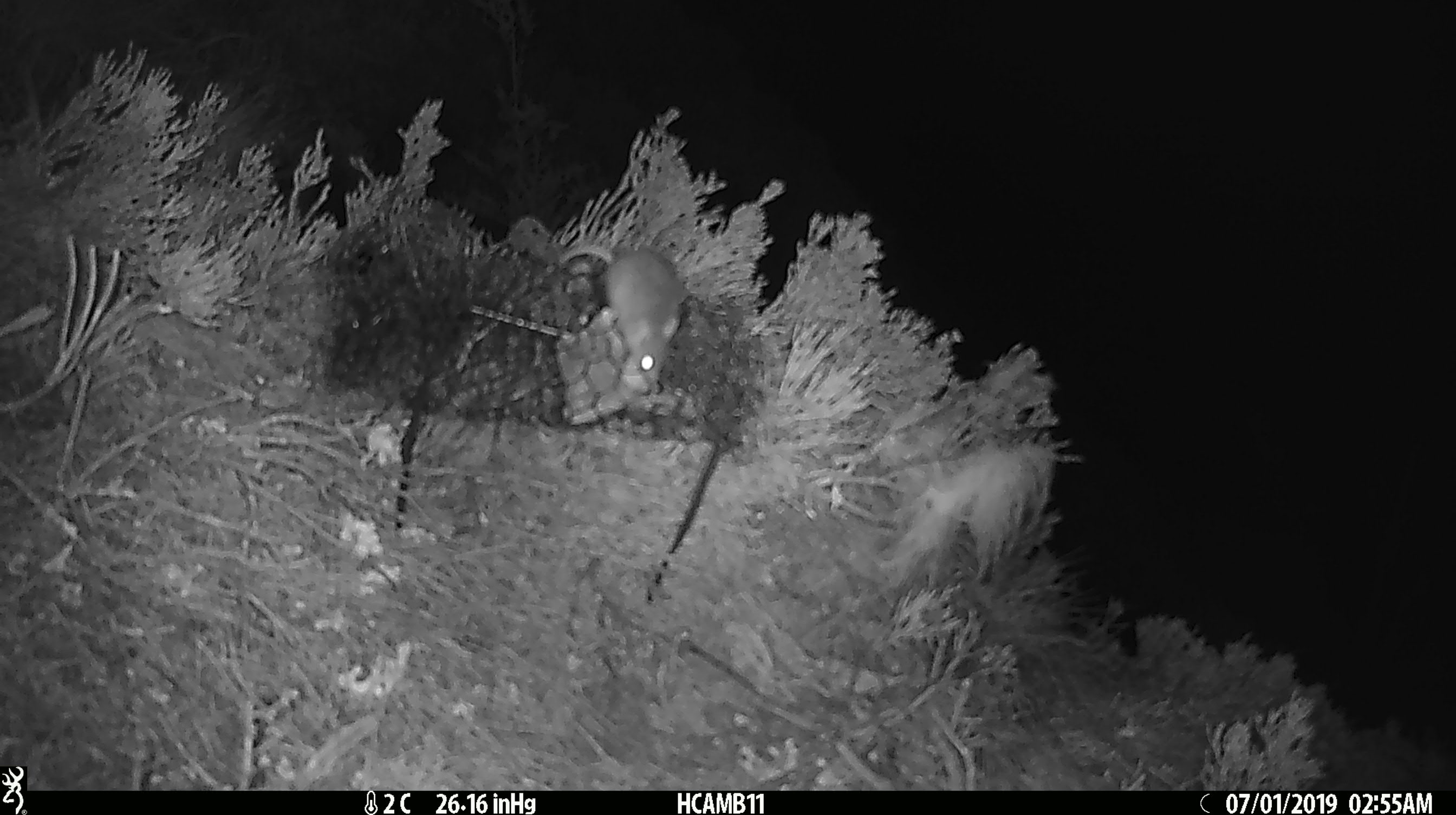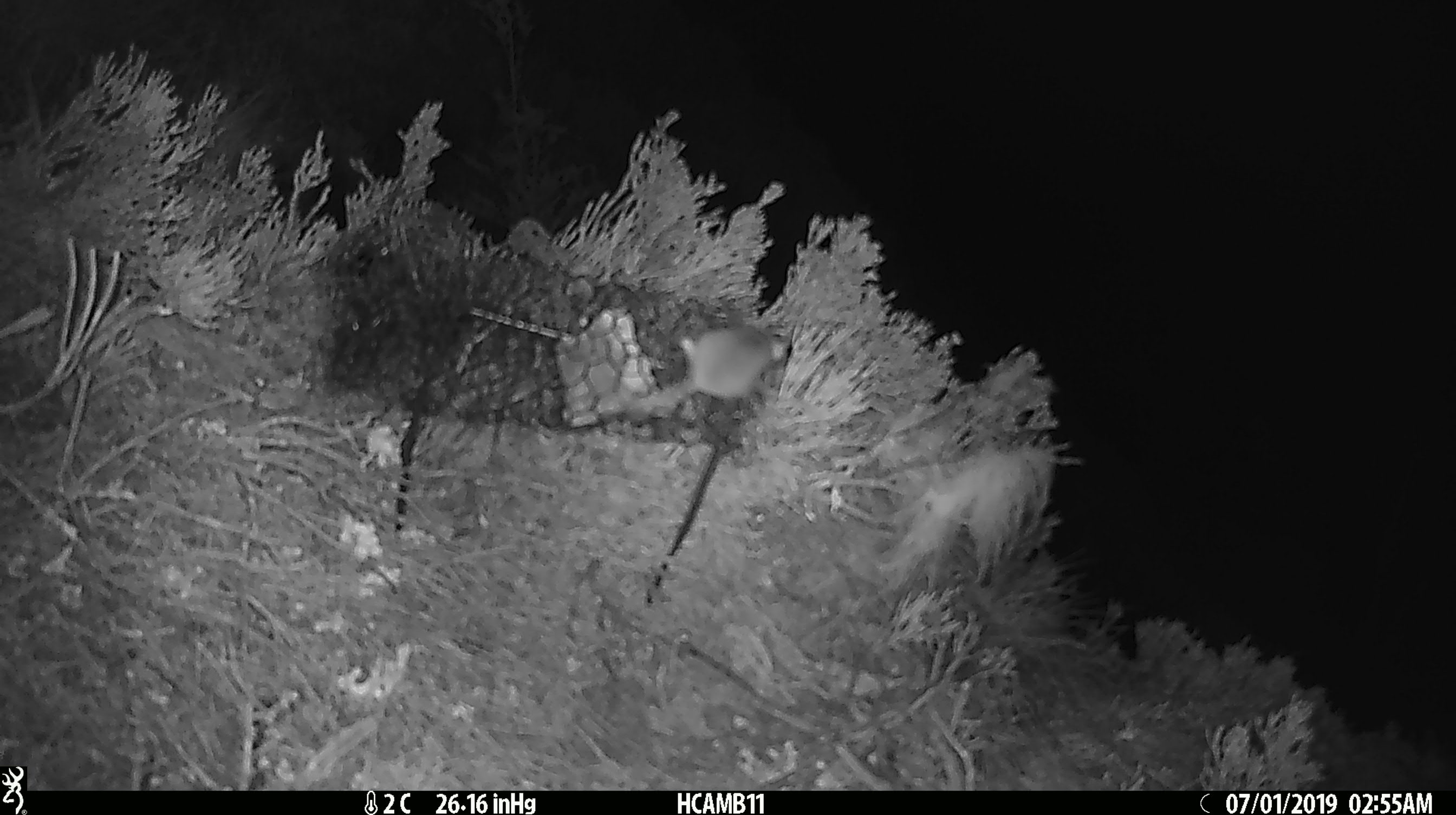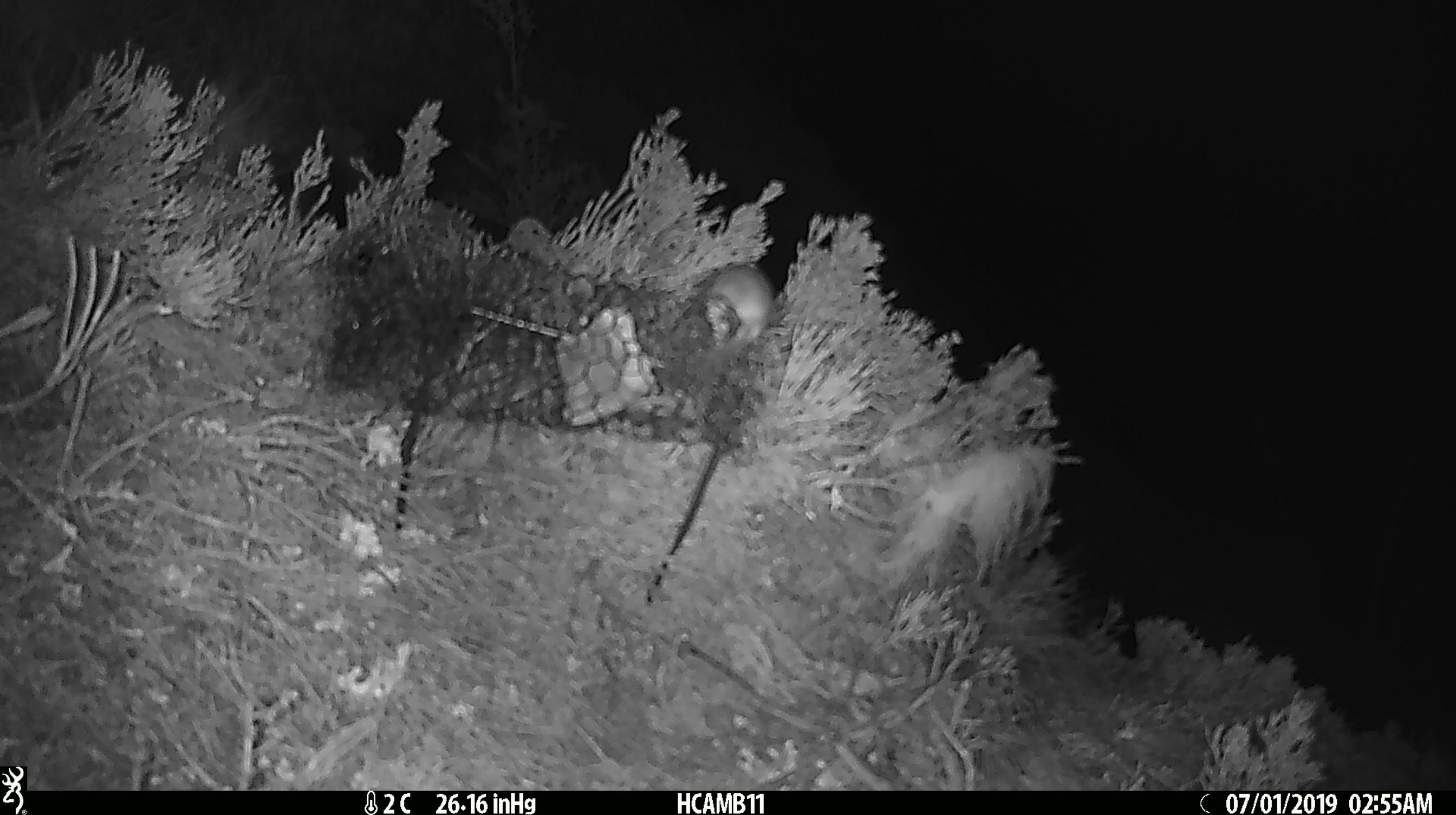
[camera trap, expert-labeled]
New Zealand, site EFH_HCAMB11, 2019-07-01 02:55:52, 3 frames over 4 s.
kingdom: Animalia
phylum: Chordata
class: Mammalia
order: Rodentia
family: Muridae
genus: Mus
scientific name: Mus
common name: mouse